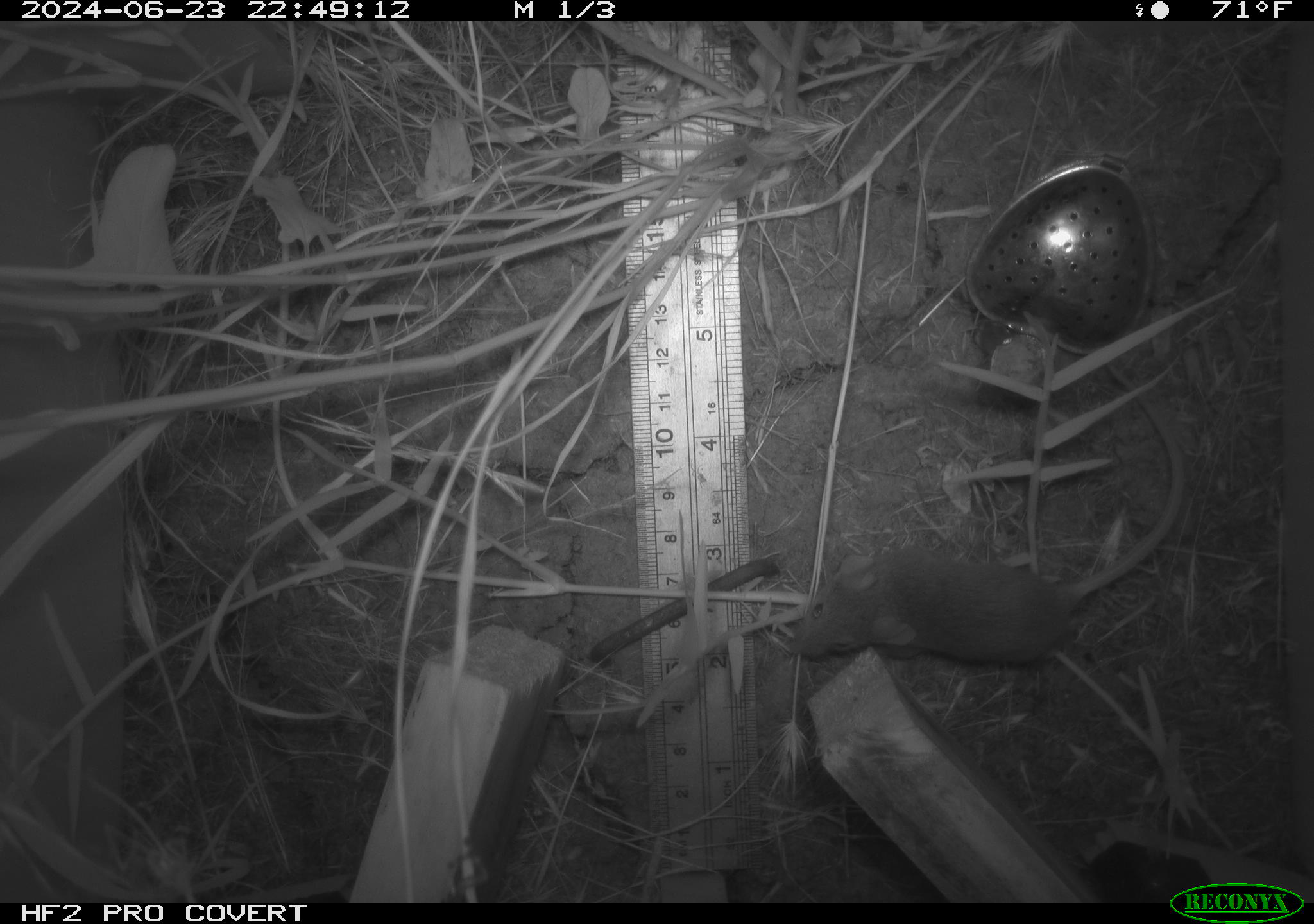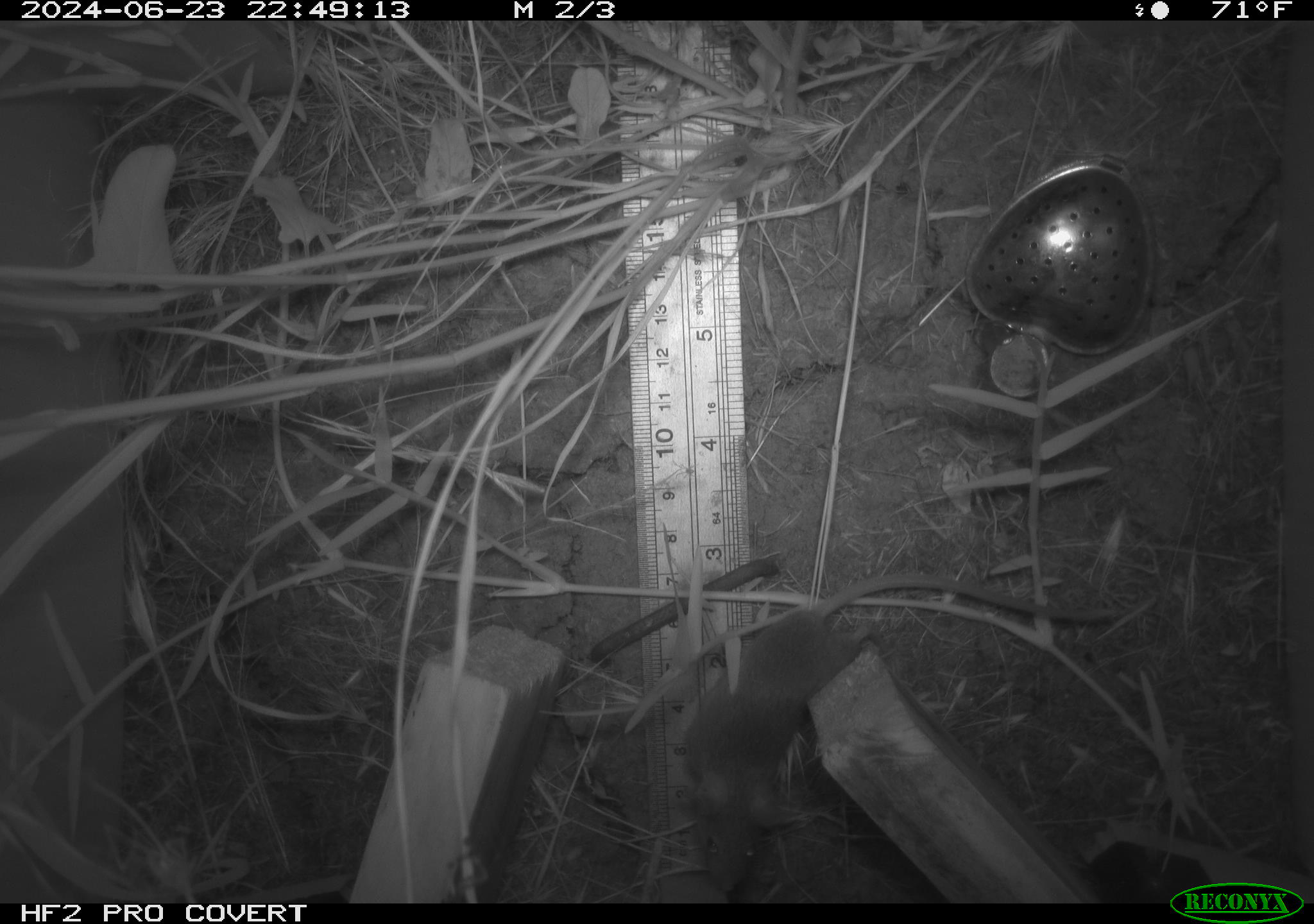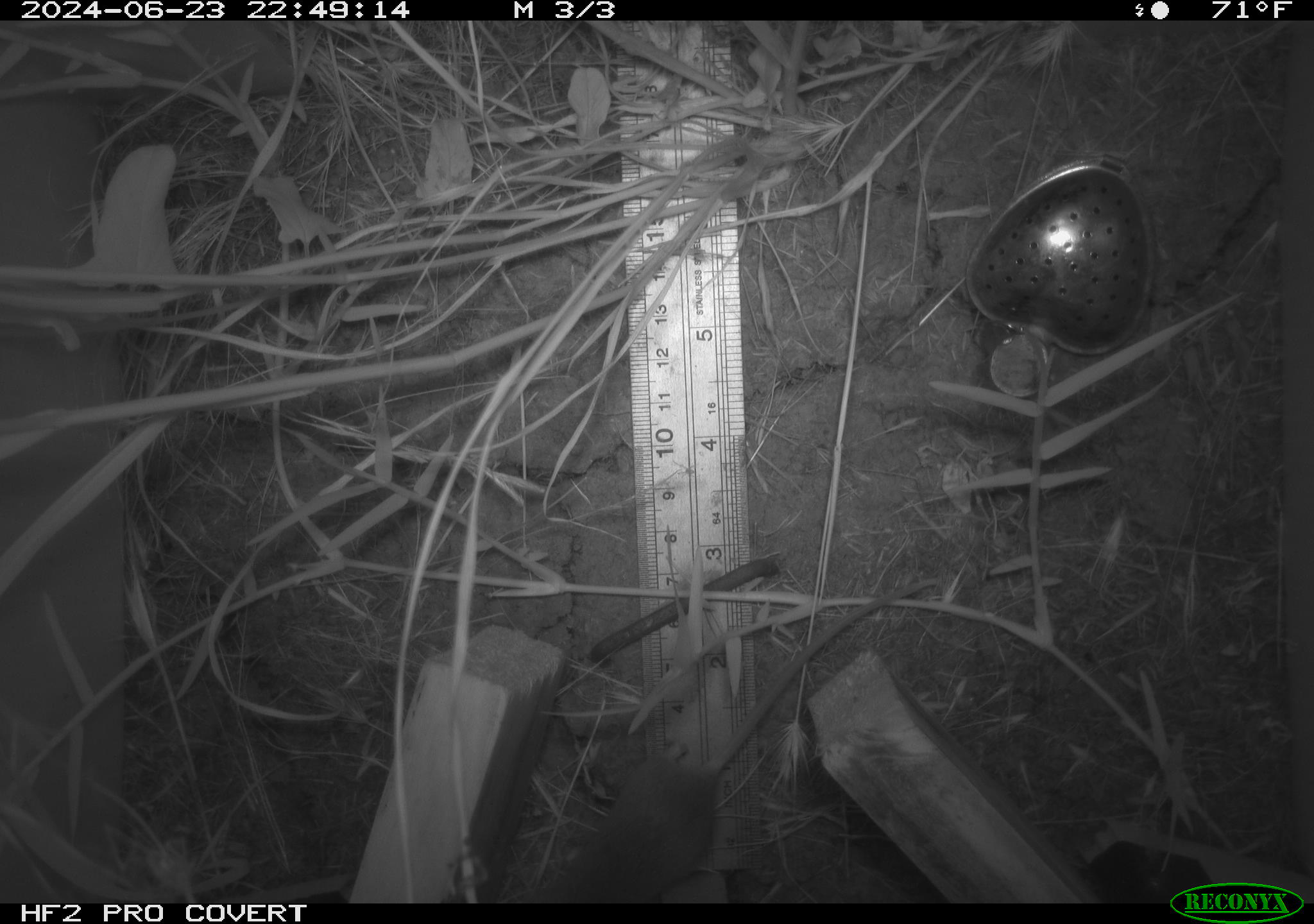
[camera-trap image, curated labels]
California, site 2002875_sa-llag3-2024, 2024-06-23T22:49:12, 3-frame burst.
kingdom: Animalia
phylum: Chordata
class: Mammalia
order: Rodentia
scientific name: Rodentia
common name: rodent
Rodent (Rodentia).